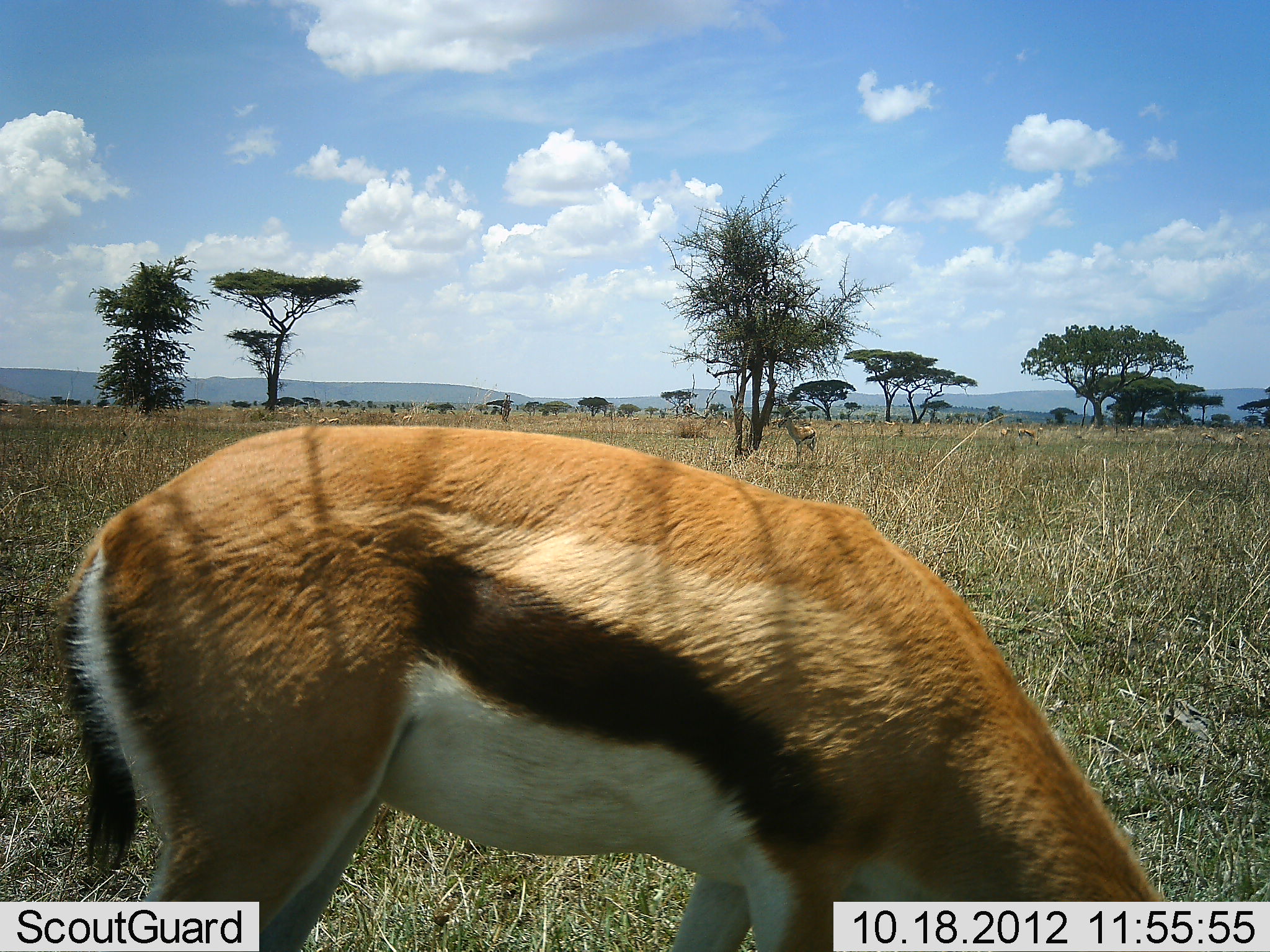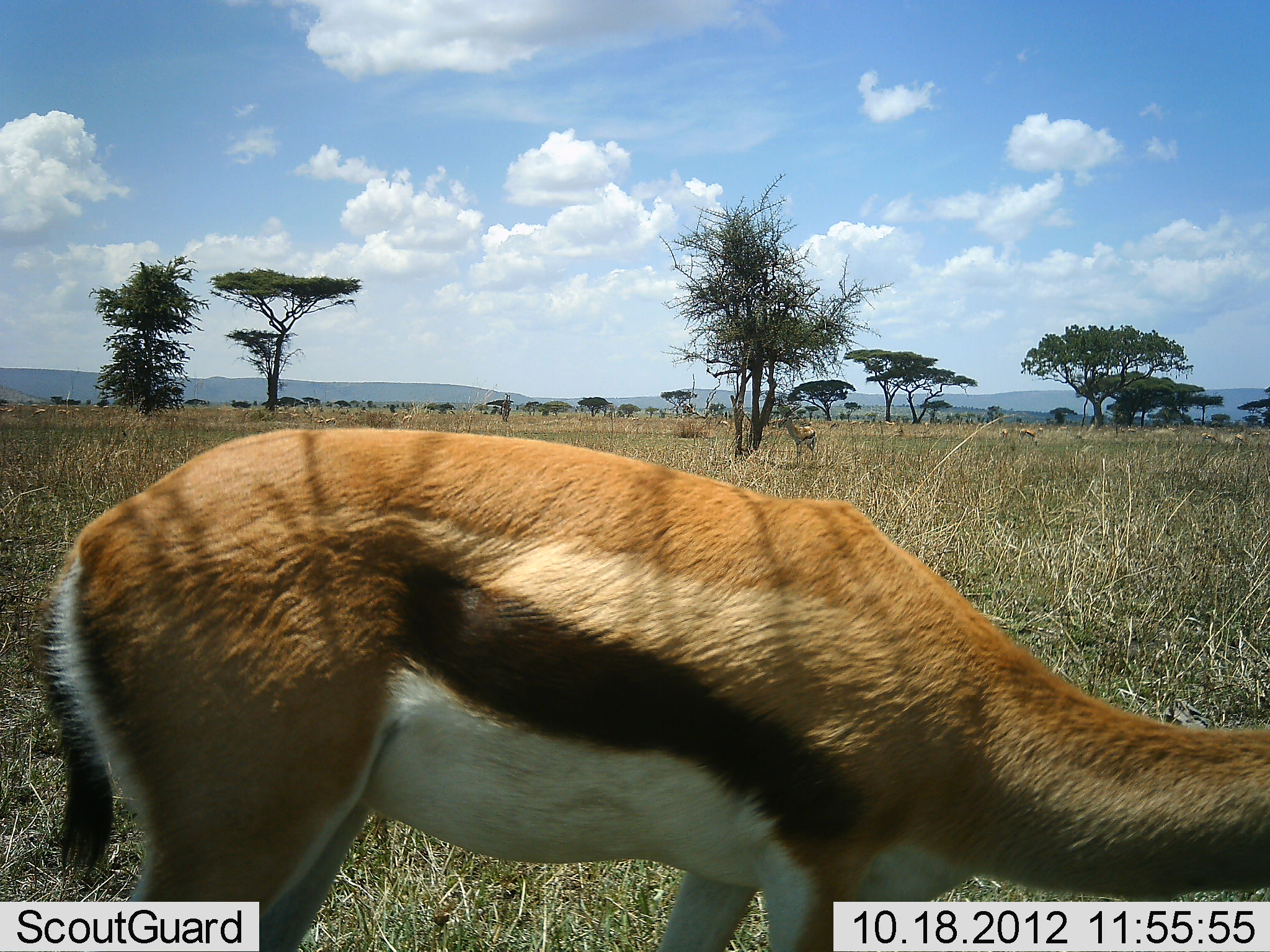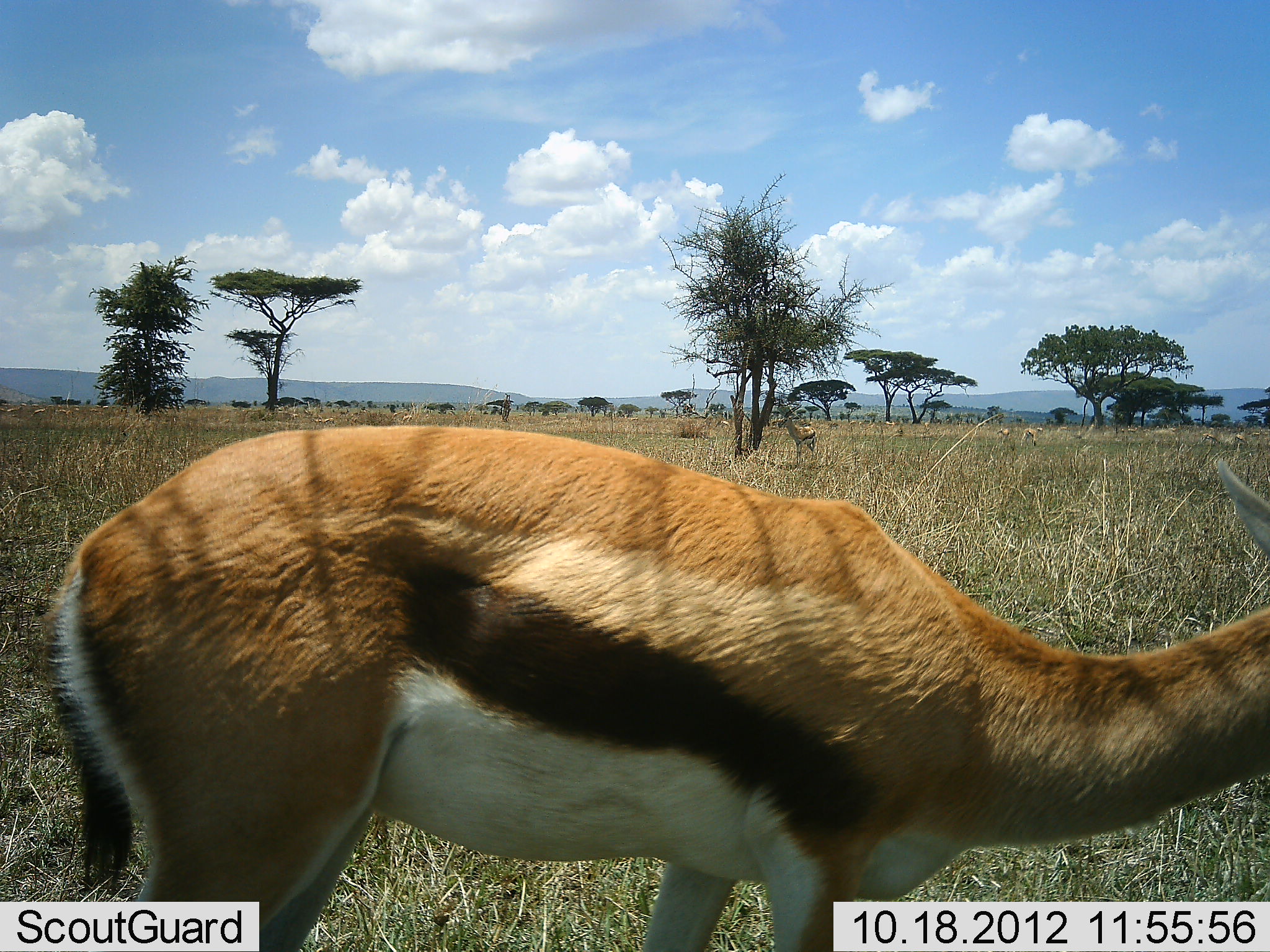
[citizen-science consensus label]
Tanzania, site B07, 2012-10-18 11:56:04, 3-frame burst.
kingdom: Animalia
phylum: Chordata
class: Mammalia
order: Artiodactyla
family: Bovidae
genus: Eudorcas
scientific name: Eudorcas thomsonii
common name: thomson's gazelle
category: gazellethomsons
Gazellethomsons (thomson's gazelle) (Eudorcas thomsonii), count 2. Behavior (volunteer vote fractions): standing 60%, resting 0%, moving 0%, interacting 0%. Young present (vote fraction): 0%. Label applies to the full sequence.